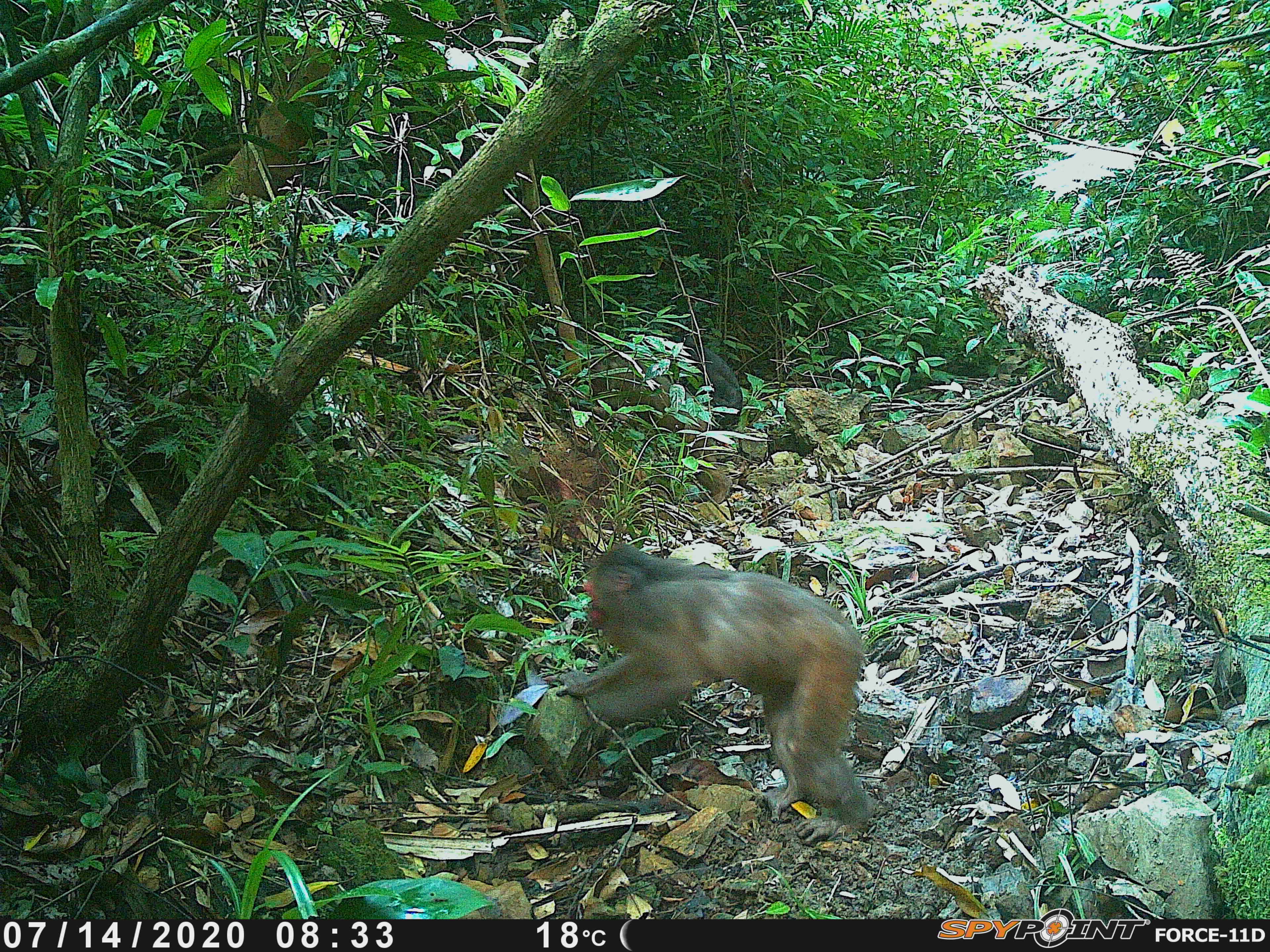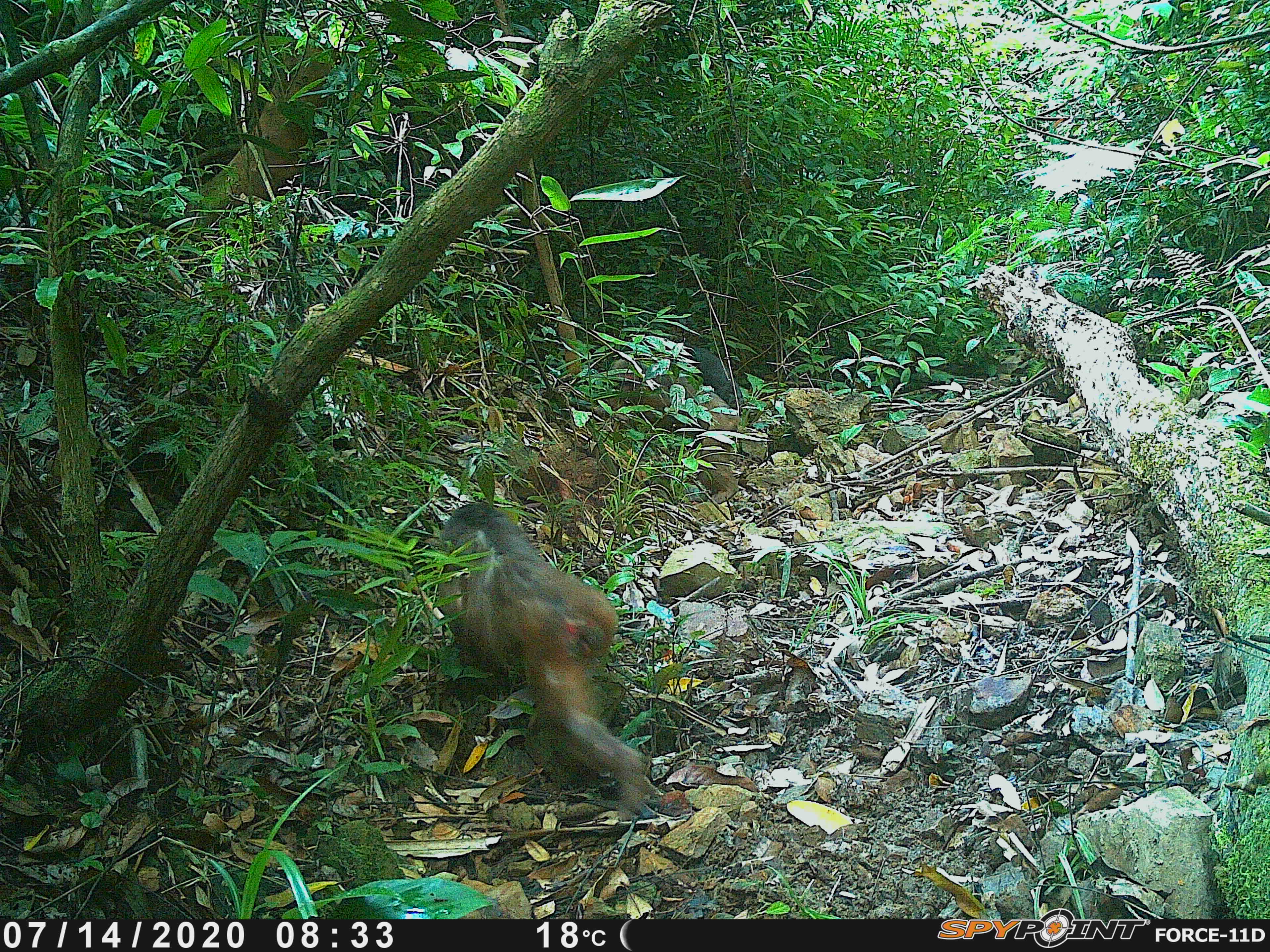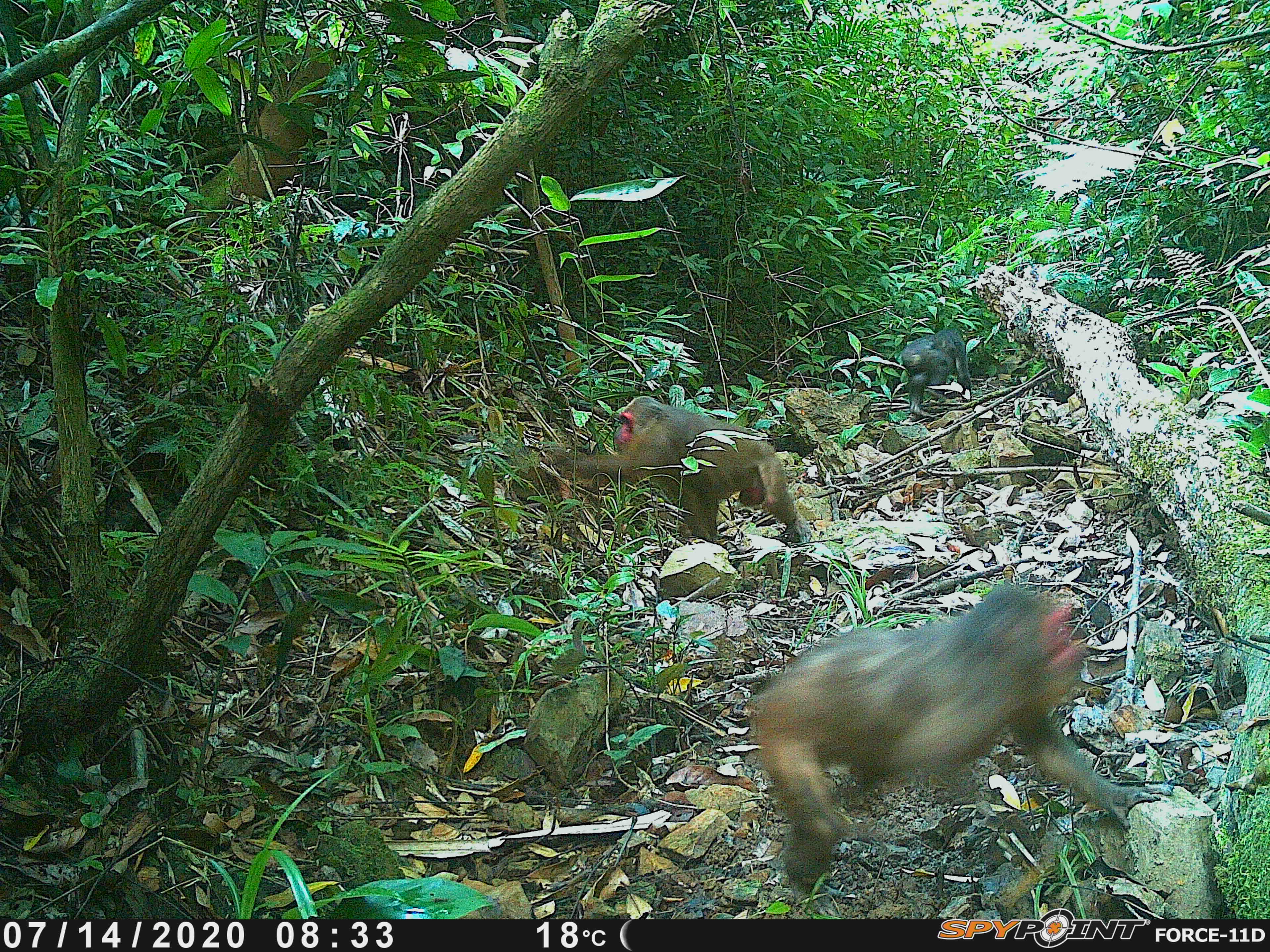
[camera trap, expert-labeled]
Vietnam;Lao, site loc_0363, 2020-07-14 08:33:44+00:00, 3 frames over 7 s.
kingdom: Animalia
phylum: Chordata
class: Mammalia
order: Primates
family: Cercopithecidae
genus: Macaca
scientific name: Macaca arctoides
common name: stump-tailed macaque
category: stump tailed macaque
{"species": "stump tailed macaque (stump-tailed macaque) (Macaca arctoides)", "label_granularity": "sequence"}